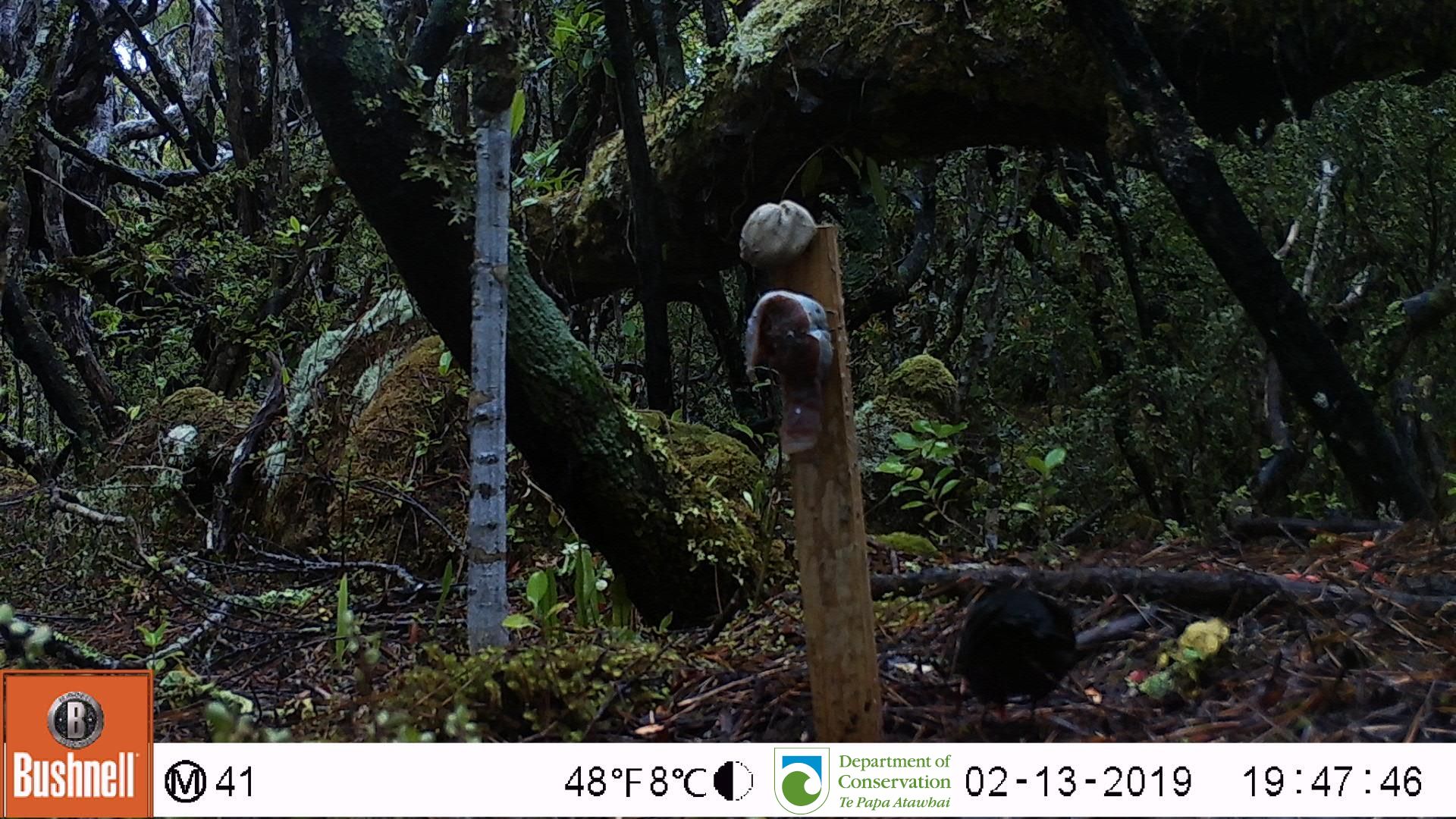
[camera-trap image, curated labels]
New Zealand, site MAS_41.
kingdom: Animalia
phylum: Chordata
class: Aves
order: Passeriformes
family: Turdidae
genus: Turdus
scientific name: Turdus merula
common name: eurasian blackbird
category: blackbird